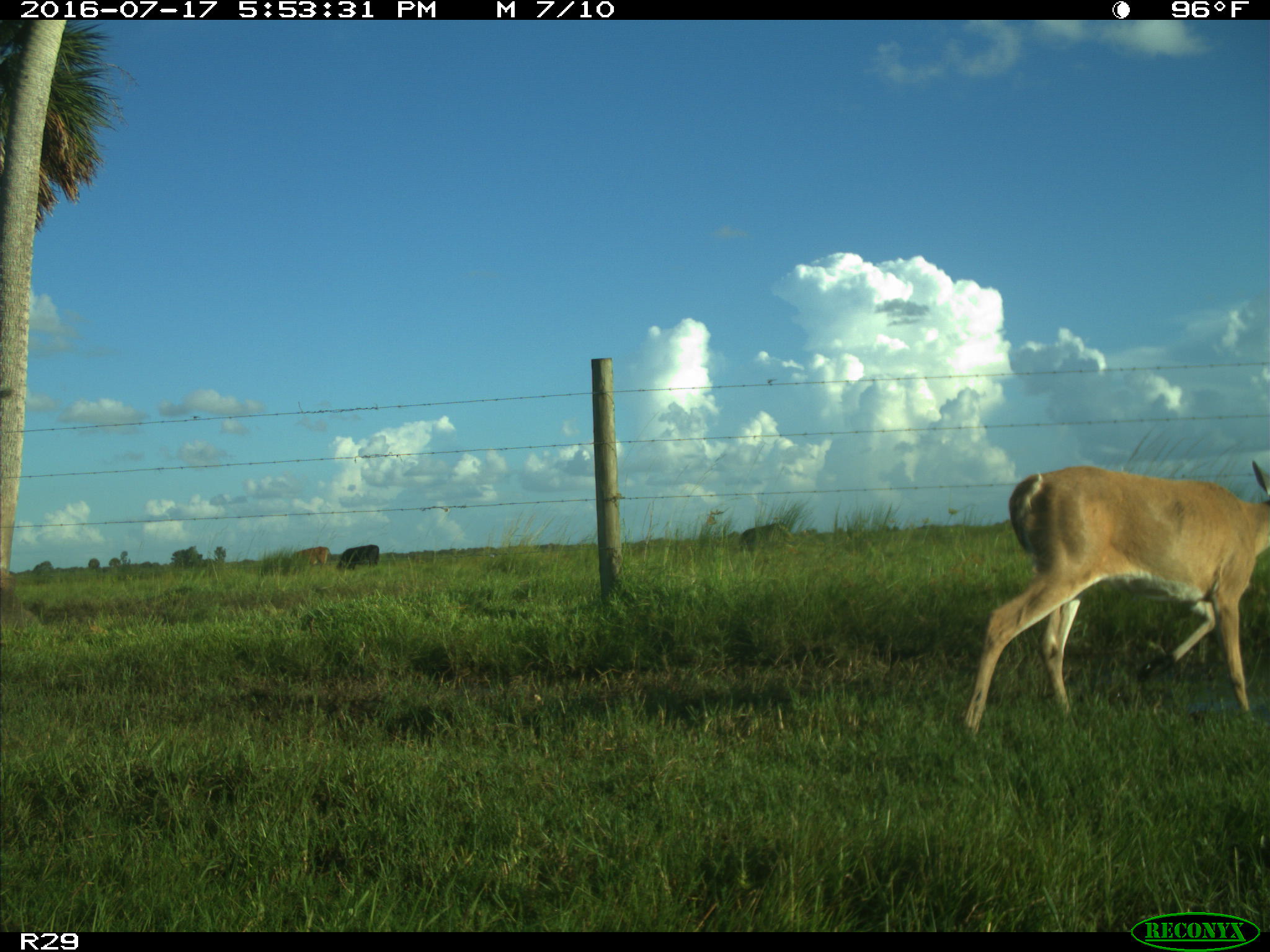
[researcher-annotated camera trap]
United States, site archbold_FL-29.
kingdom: Animalia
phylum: Chordata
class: Mammalia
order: Artiodactyla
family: Bovidae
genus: Bos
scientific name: Bos taurus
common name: domestic cow